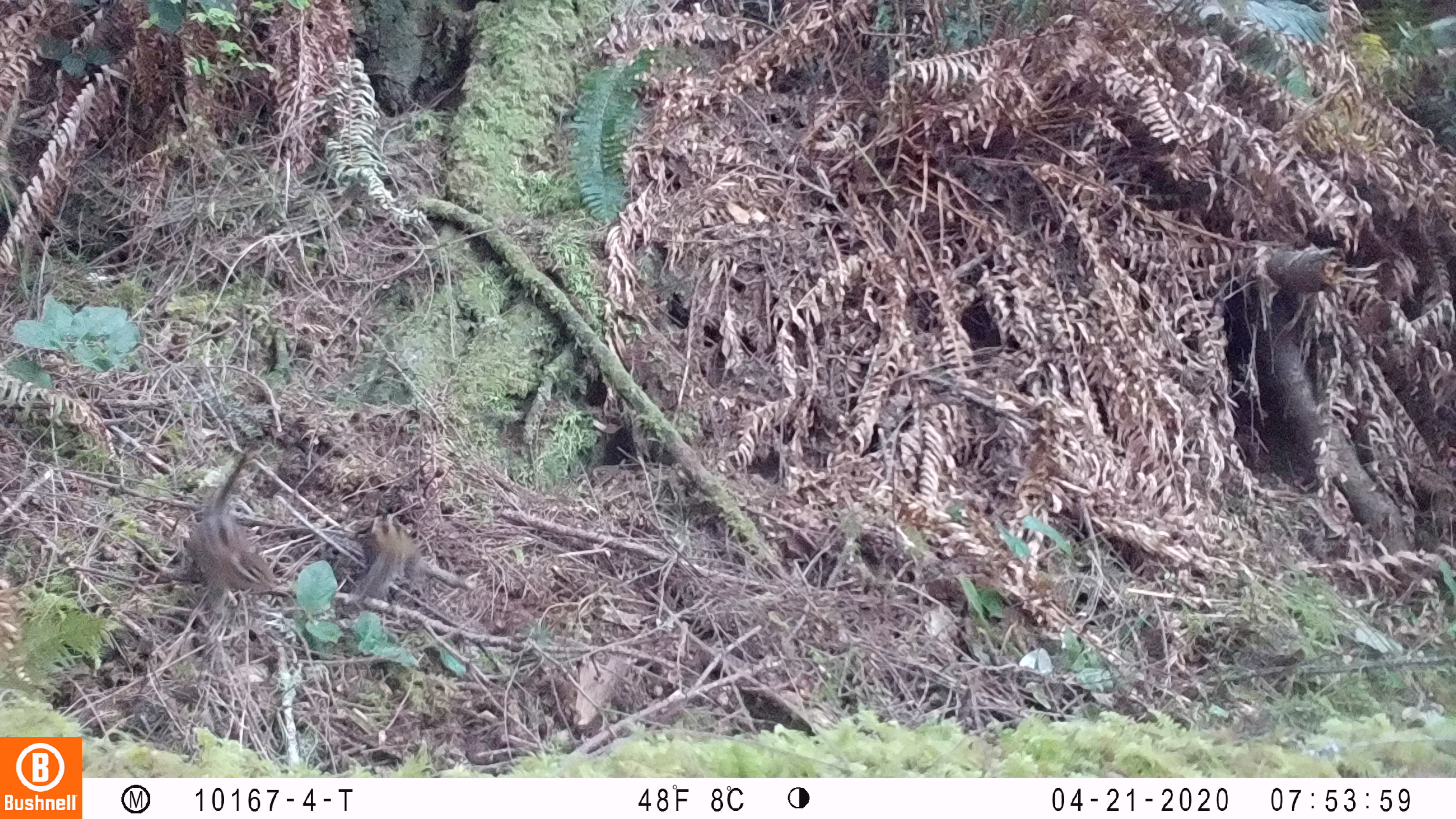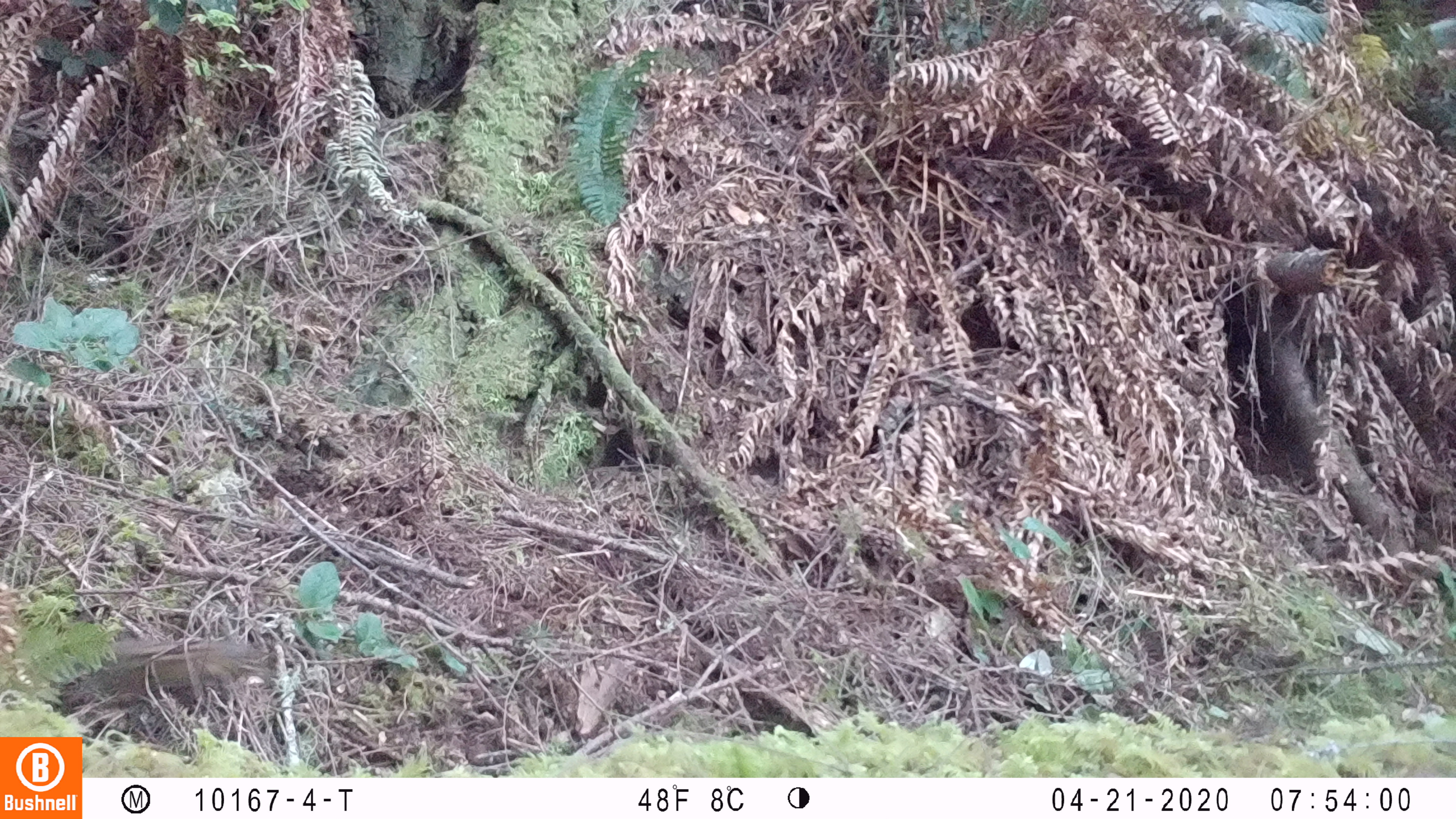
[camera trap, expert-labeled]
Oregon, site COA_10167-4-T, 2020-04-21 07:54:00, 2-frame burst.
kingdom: Animalia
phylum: Chordata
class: Mammalia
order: Rodentia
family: Sciuridae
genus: Neotamias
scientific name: Neotamias townsendii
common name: townsend's chipmunk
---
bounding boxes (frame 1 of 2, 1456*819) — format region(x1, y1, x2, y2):
townsend's chipmunk: region(177, 439, 290, 625); region(339, 513, 427, 619)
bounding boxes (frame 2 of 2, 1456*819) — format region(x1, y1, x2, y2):
townsend's chipmunk: region(54, 629, 279, 712)